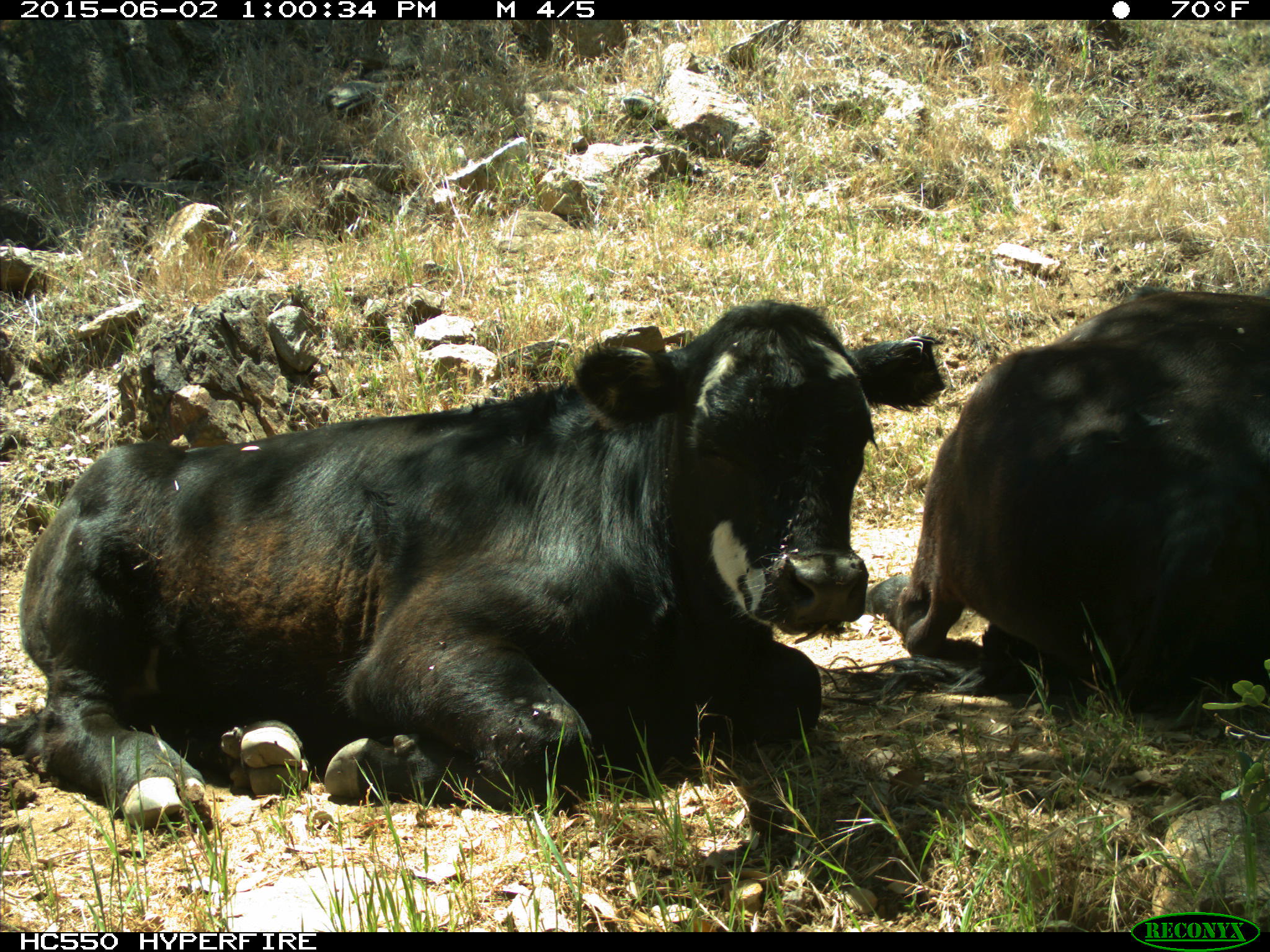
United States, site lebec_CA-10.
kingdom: Animalia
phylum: Chordata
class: Mammalia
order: Artiodactyla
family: Bovidae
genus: Bos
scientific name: Bos taurus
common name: domestic cow